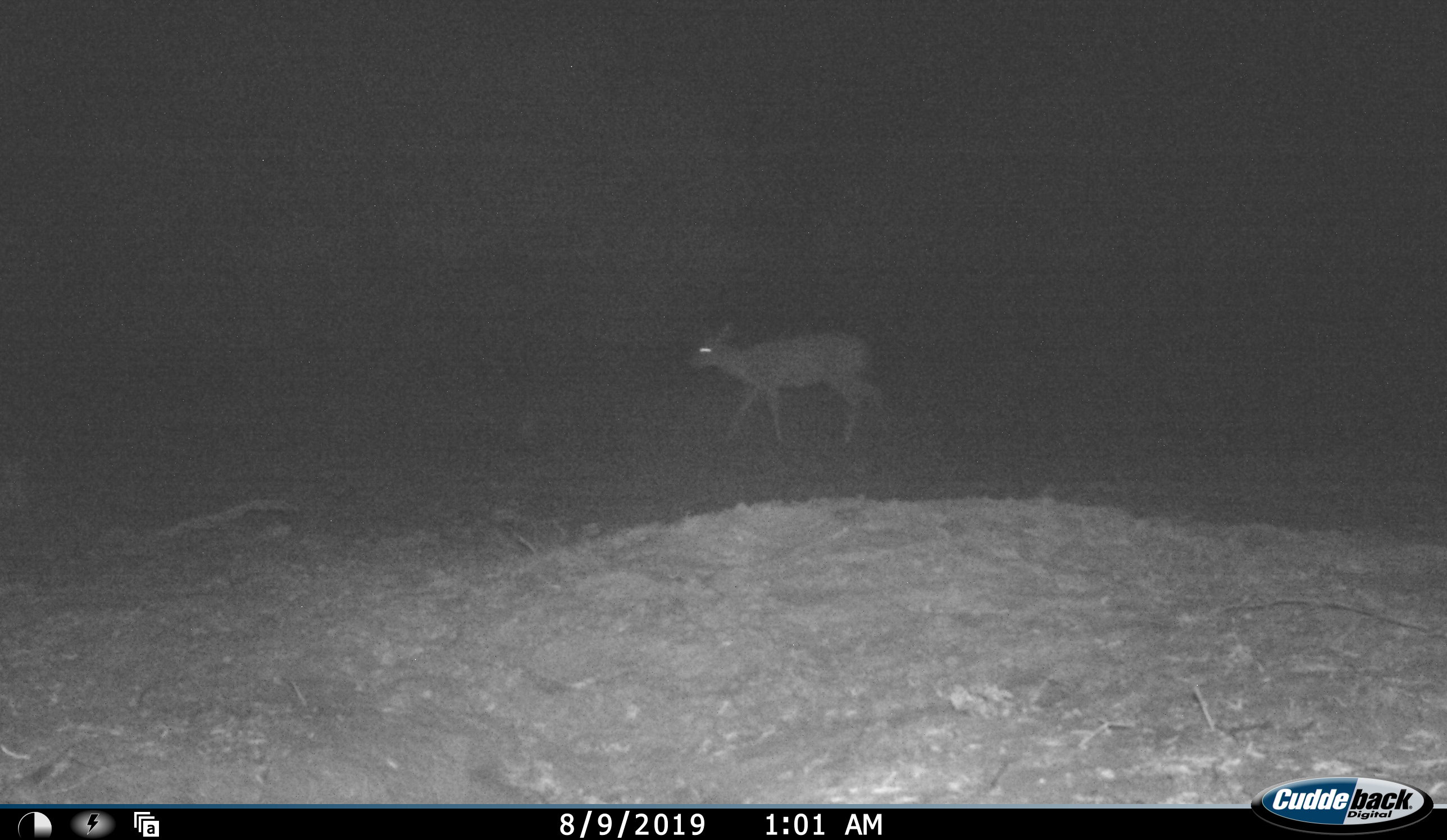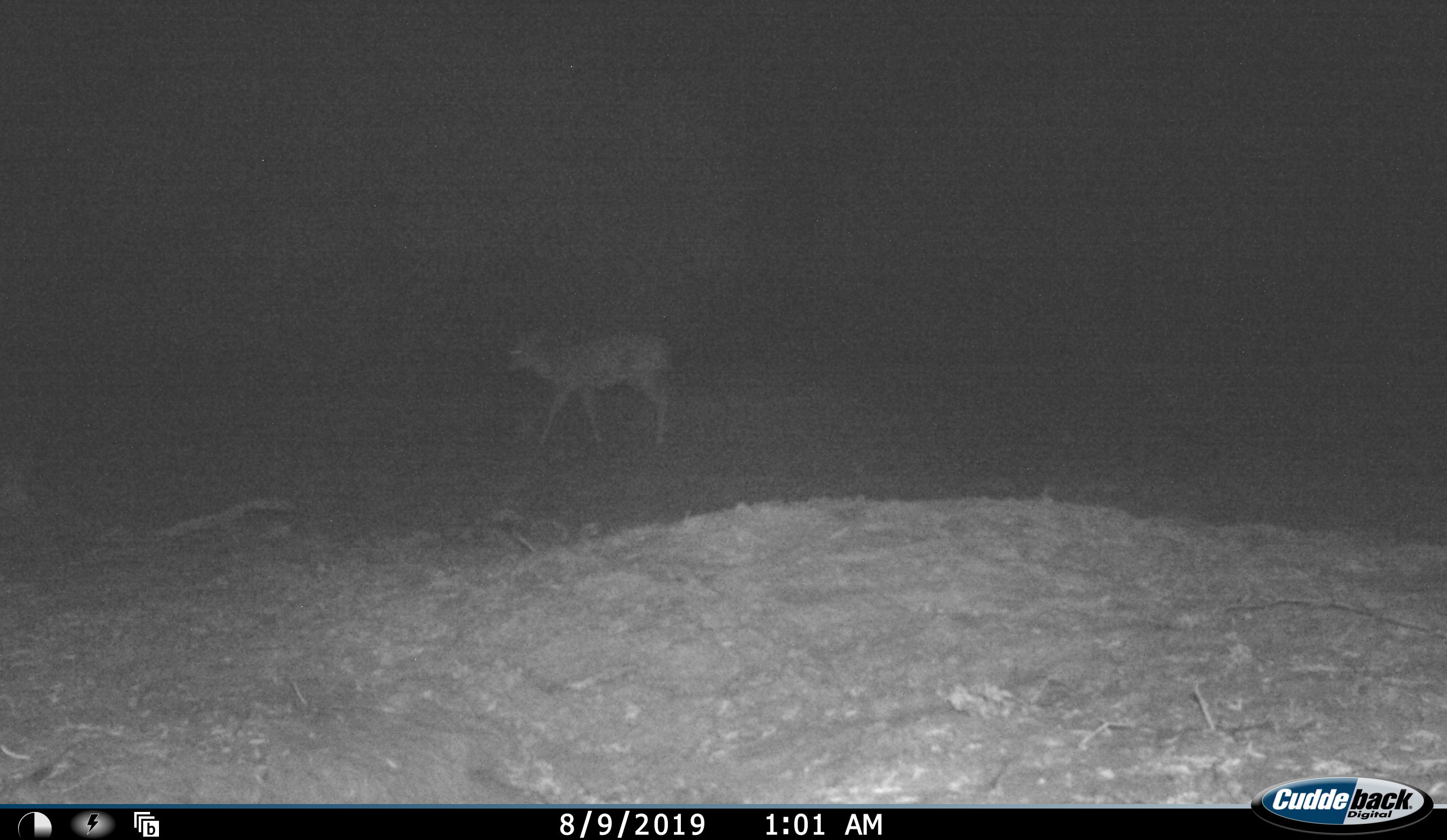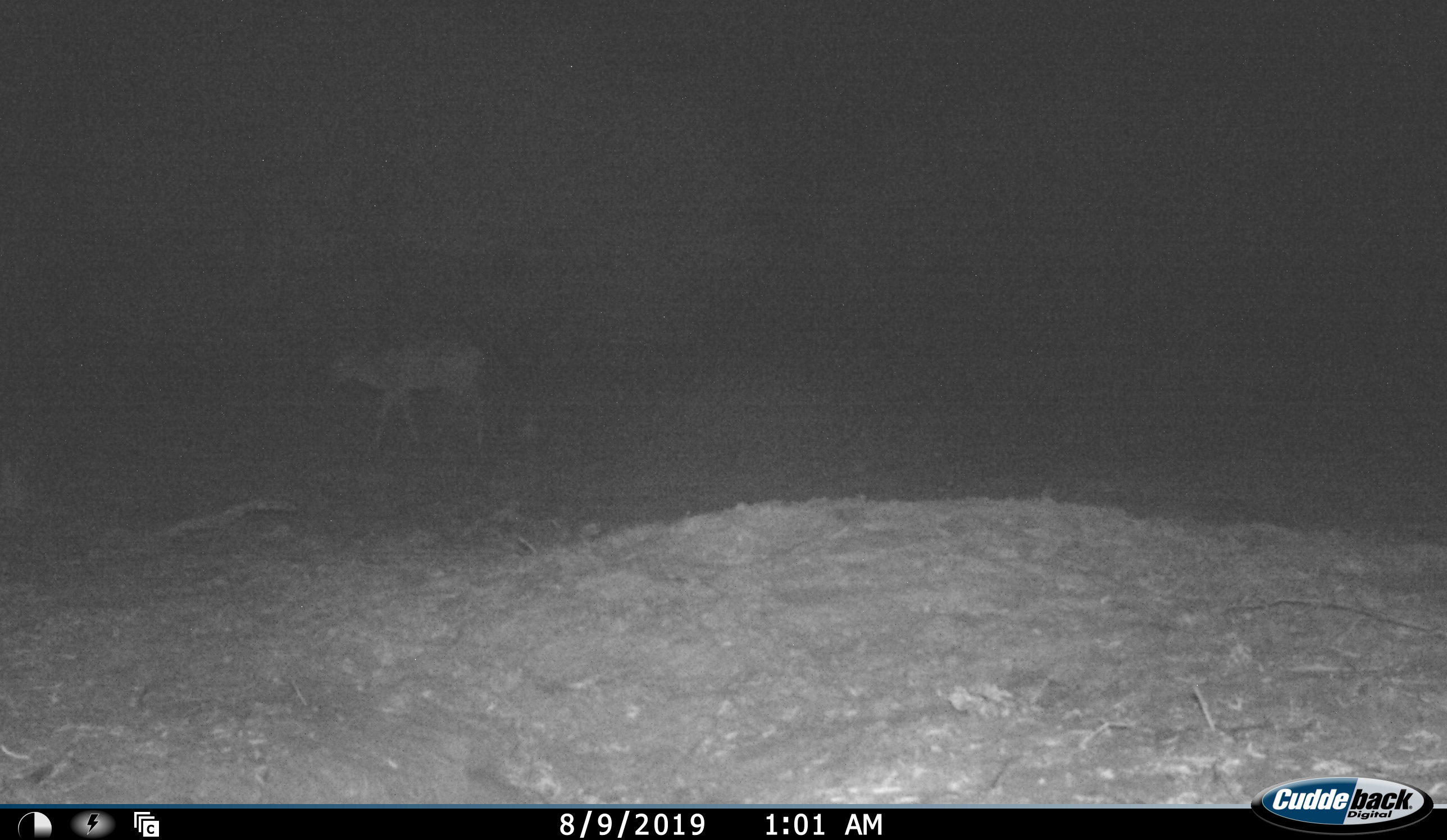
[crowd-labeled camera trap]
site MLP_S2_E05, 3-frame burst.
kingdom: Animalia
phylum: Chordata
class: Mammalia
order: Artiodactyla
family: Bovidae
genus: Raphicerus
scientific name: Raphicerus campestris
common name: steenbok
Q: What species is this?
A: Steenbok (Raphicerus campestris).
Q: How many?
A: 1.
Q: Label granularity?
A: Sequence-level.